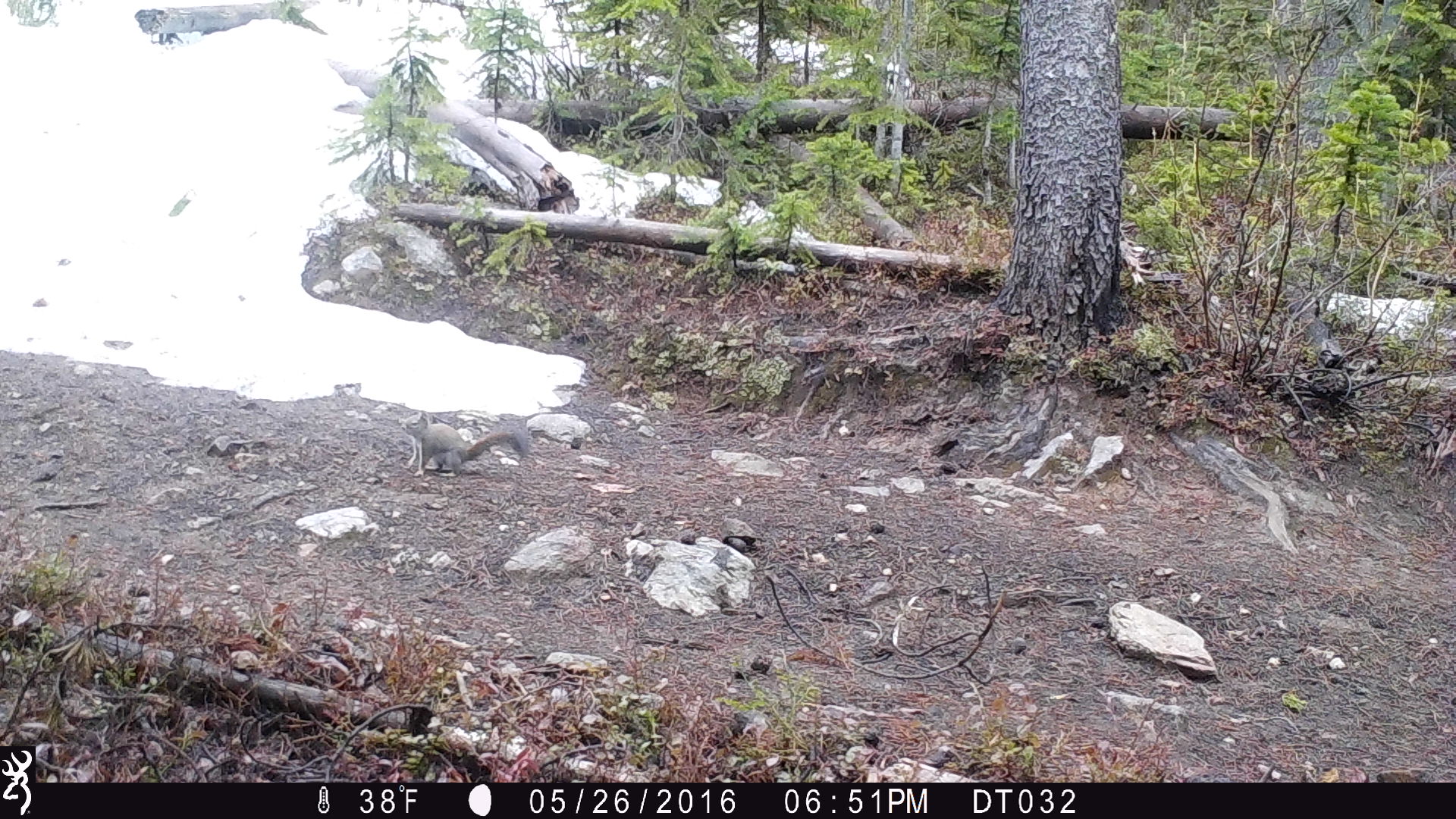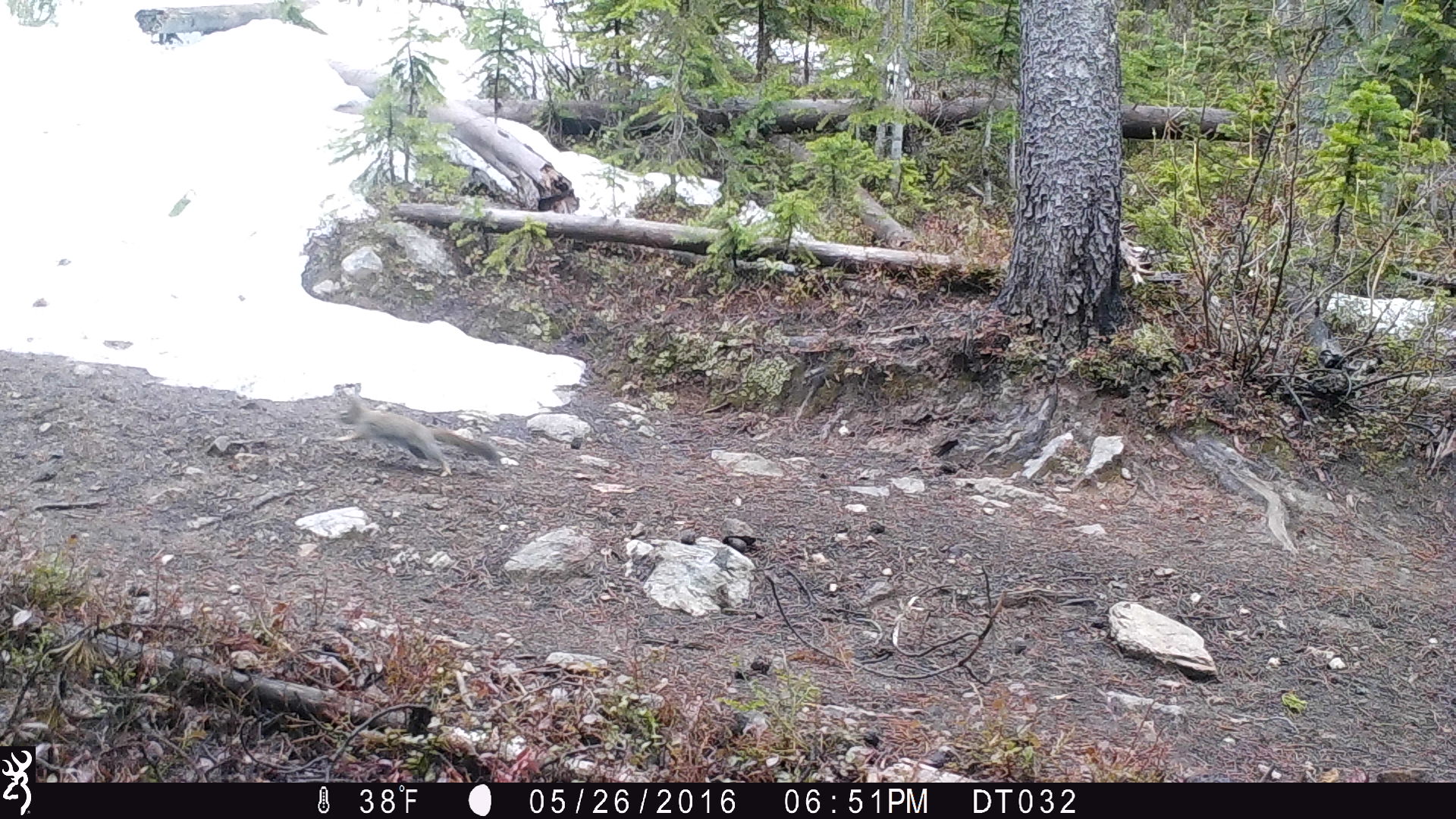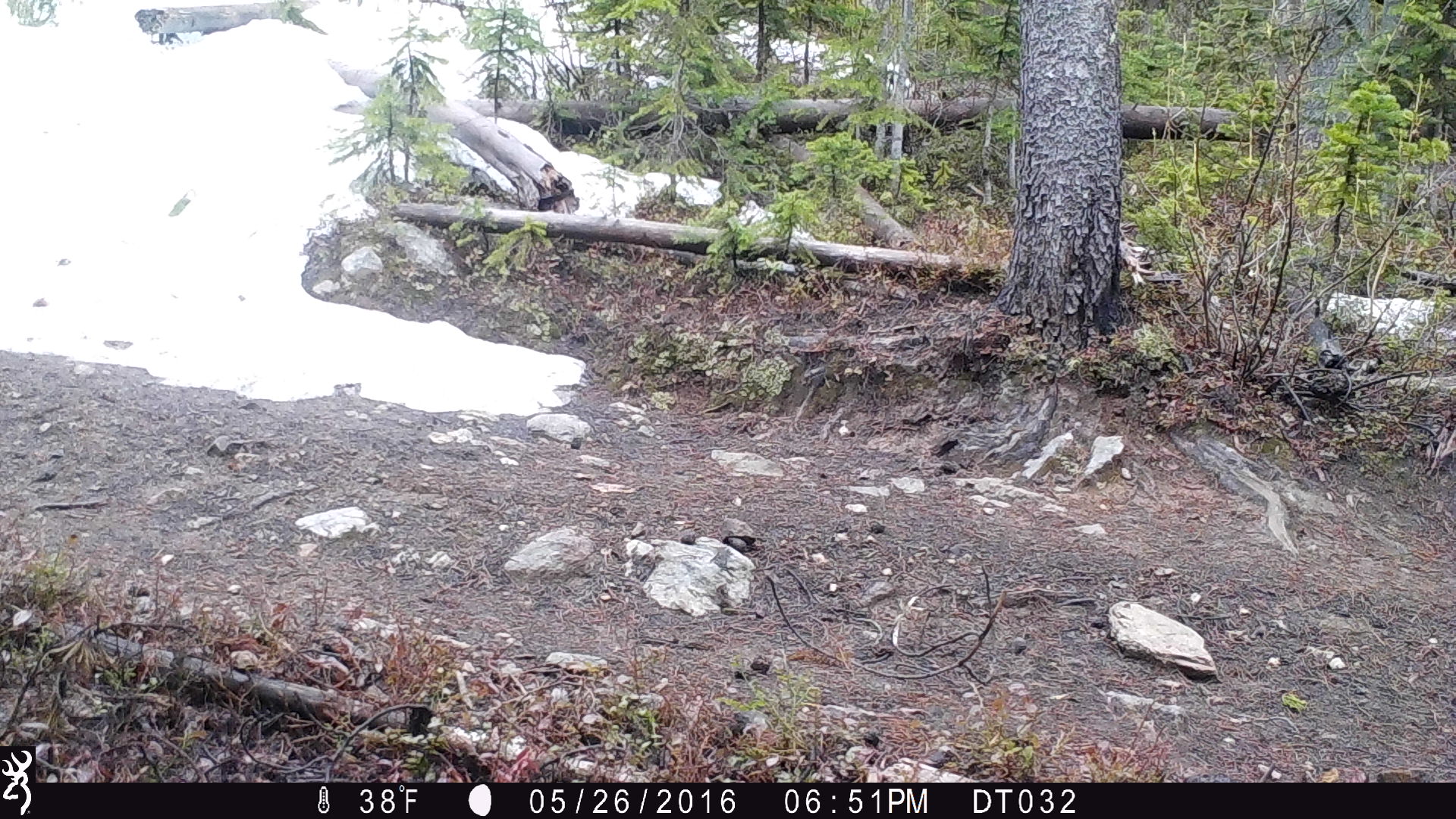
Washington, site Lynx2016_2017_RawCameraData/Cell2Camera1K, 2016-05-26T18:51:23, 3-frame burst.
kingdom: Animalia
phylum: Chordata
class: Mammalia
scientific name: Mammalia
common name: small mammal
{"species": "small mammal (Mammalia)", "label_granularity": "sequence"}